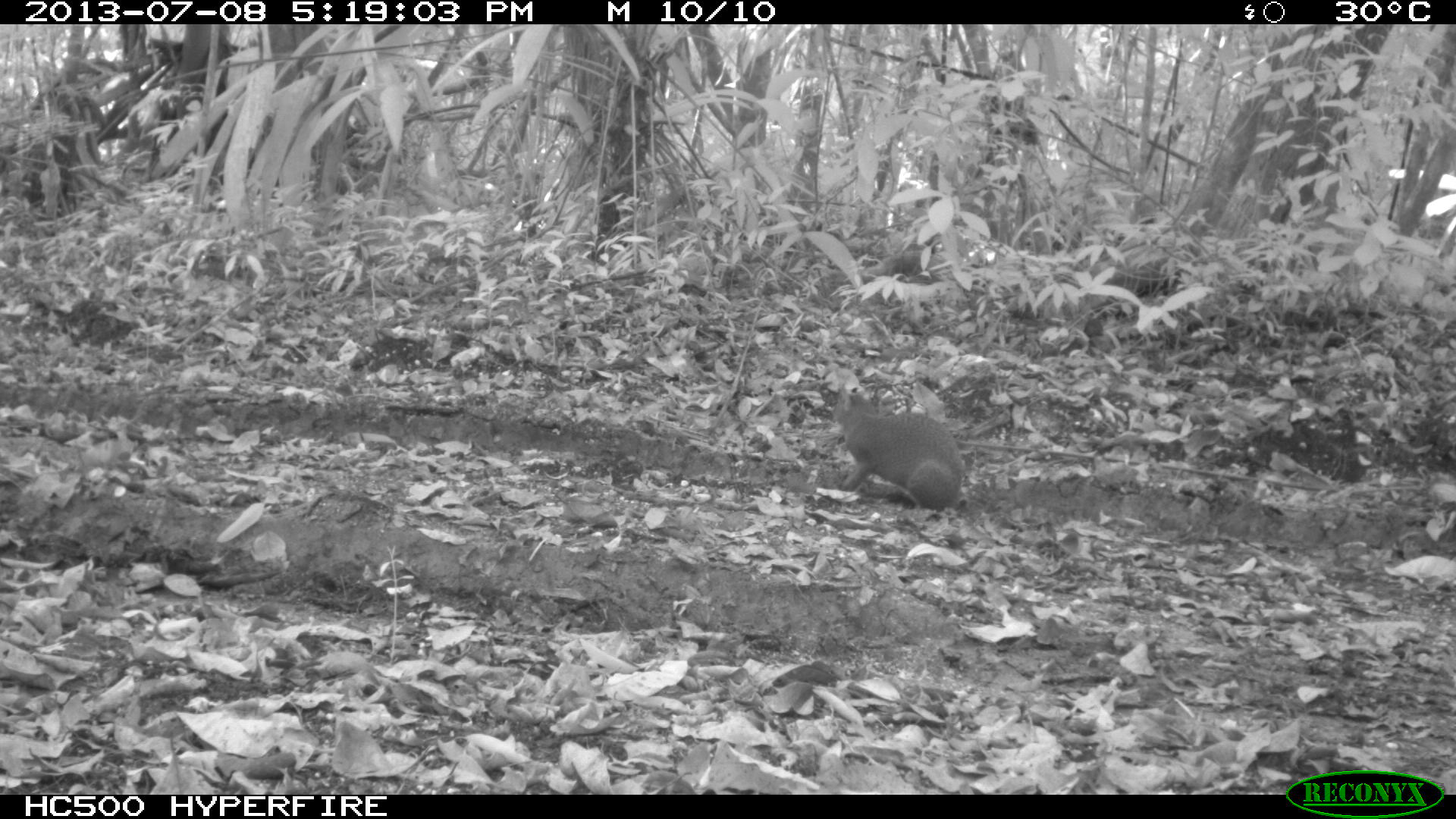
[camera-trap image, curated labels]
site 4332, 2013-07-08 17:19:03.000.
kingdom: Animalia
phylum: Chordata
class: Mammalia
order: Rodentia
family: Dasyproctidae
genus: Dasyprocta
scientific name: Dasyprocta punctata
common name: central american agouti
Dasyprocta punctata (central american agouti), count 1.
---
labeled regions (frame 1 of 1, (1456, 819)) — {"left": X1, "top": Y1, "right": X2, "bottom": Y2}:
dasyprocta punctata: {"left": 829, "top": 385, "right": 964, "bottom": 511}